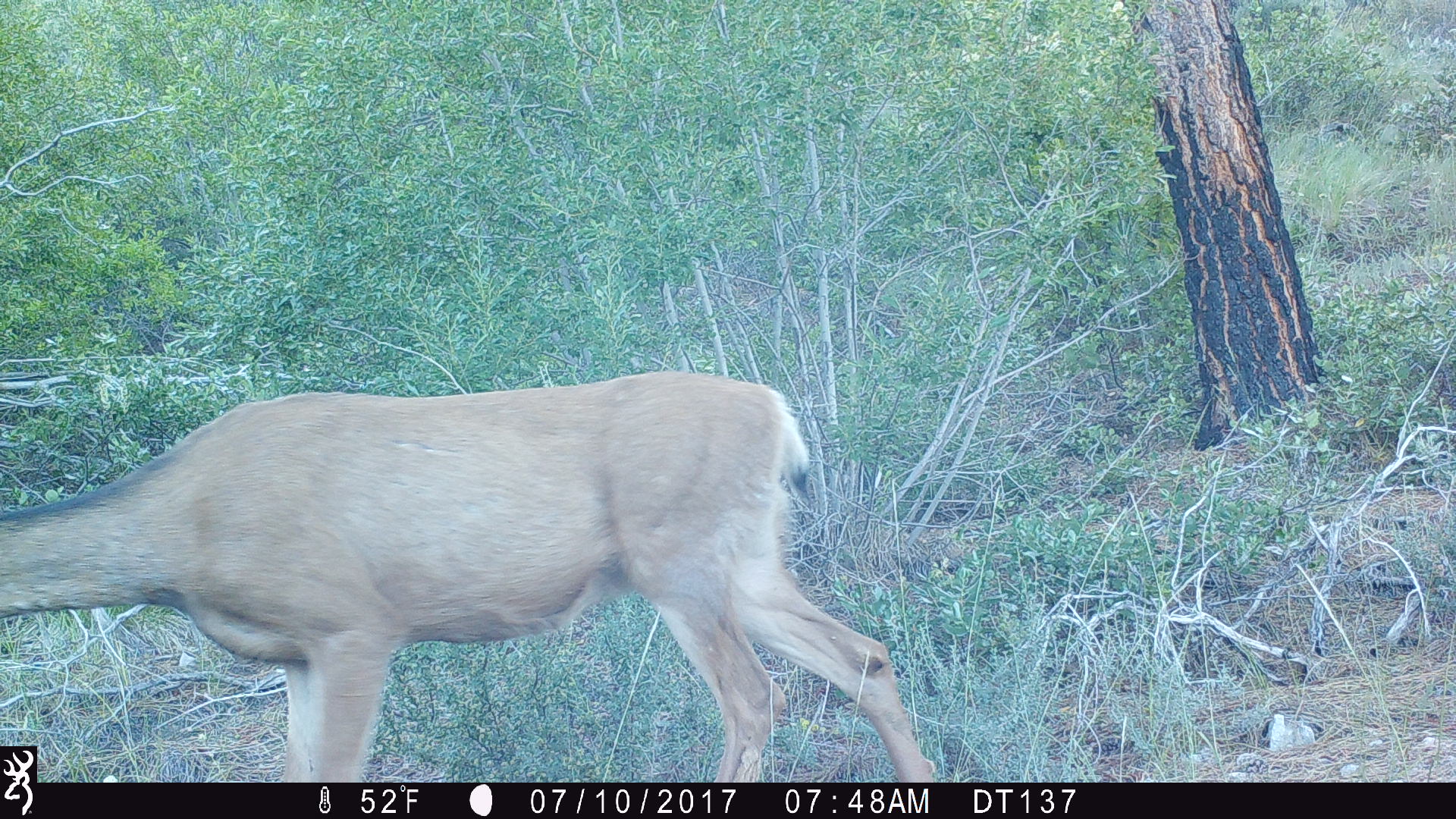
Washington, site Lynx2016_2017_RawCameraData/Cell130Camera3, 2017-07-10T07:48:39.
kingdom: Animalia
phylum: Chordata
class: Mammalia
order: Artiodactyla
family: Cervidae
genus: Odocoileus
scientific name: Odocoileus hemionus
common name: mule deer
Odocoileus hemionus (mule deer). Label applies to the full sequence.